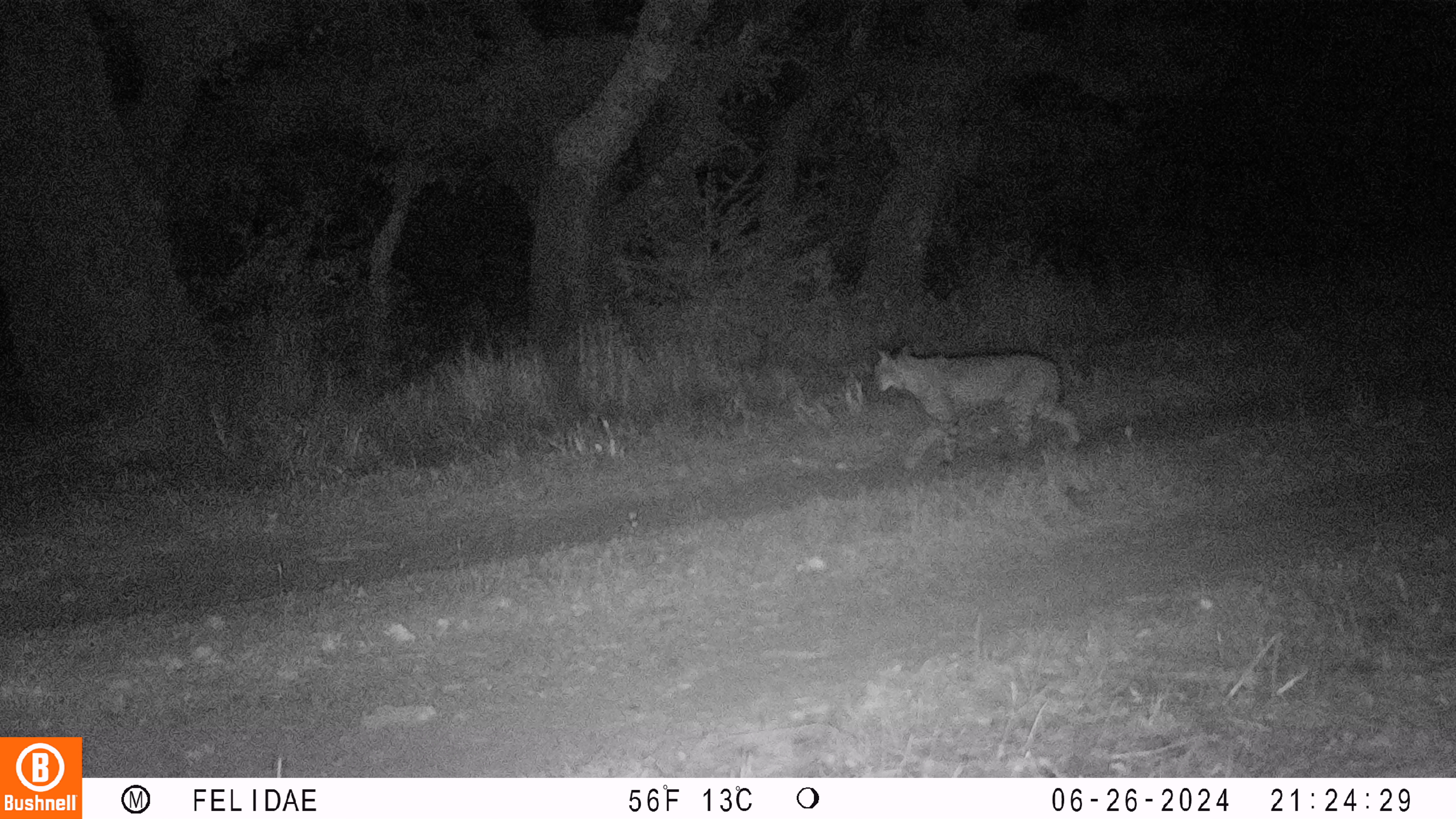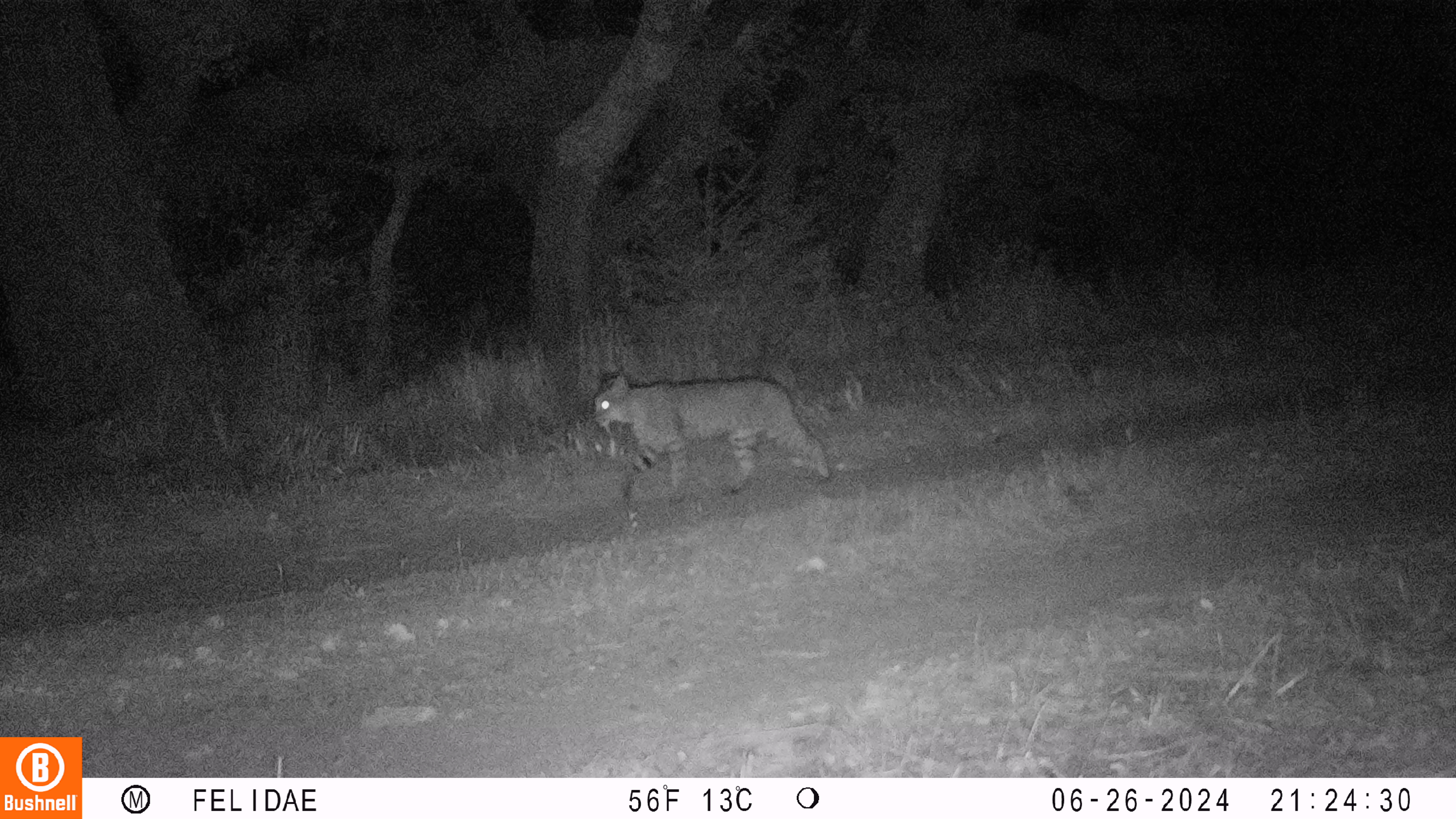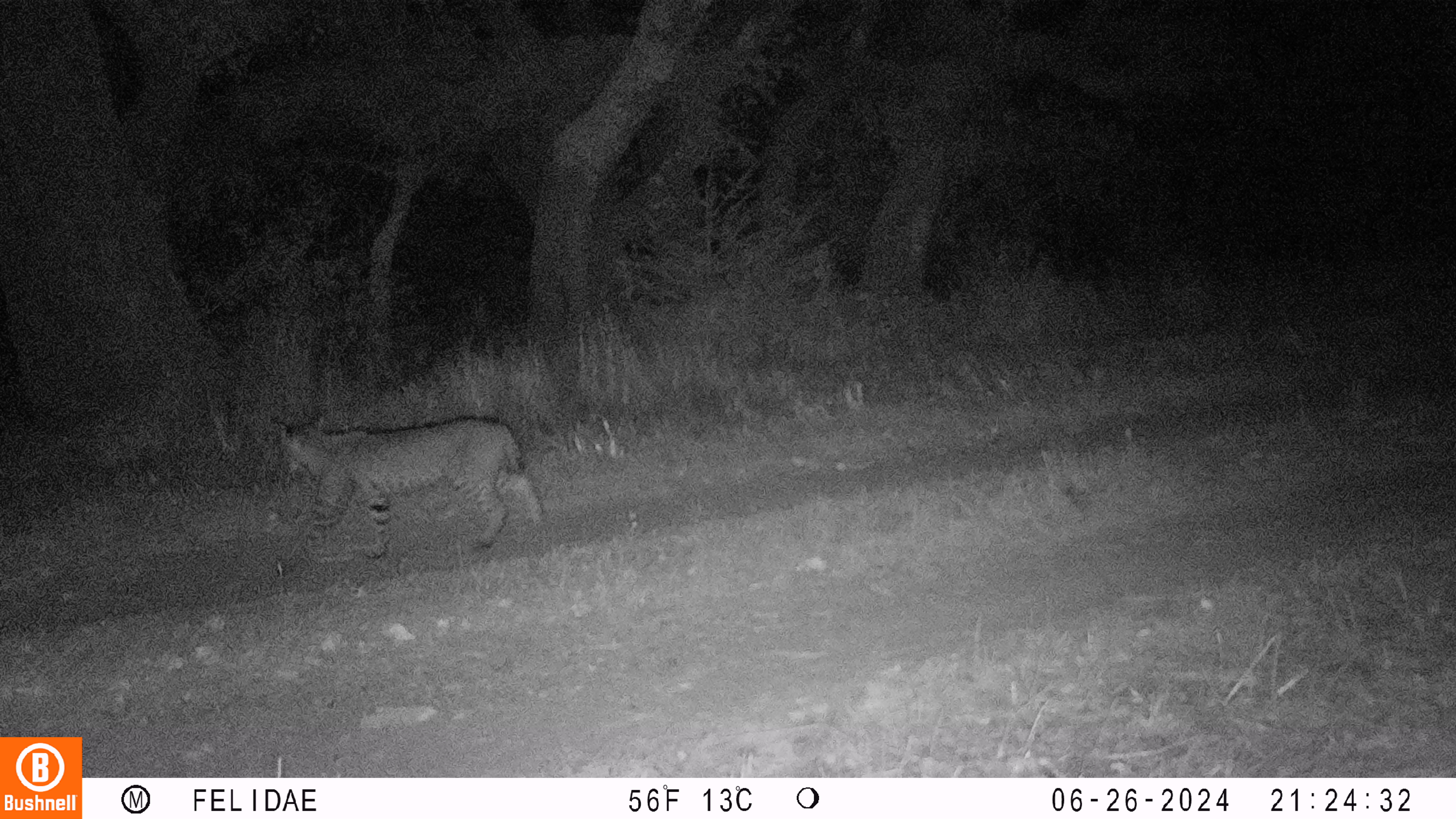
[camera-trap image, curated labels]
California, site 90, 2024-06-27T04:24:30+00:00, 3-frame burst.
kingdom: Animalia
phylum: Chordata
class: Mammalia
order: Carnivora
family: Felidae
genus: Lynx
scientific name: Lynx rufus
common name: bobcat